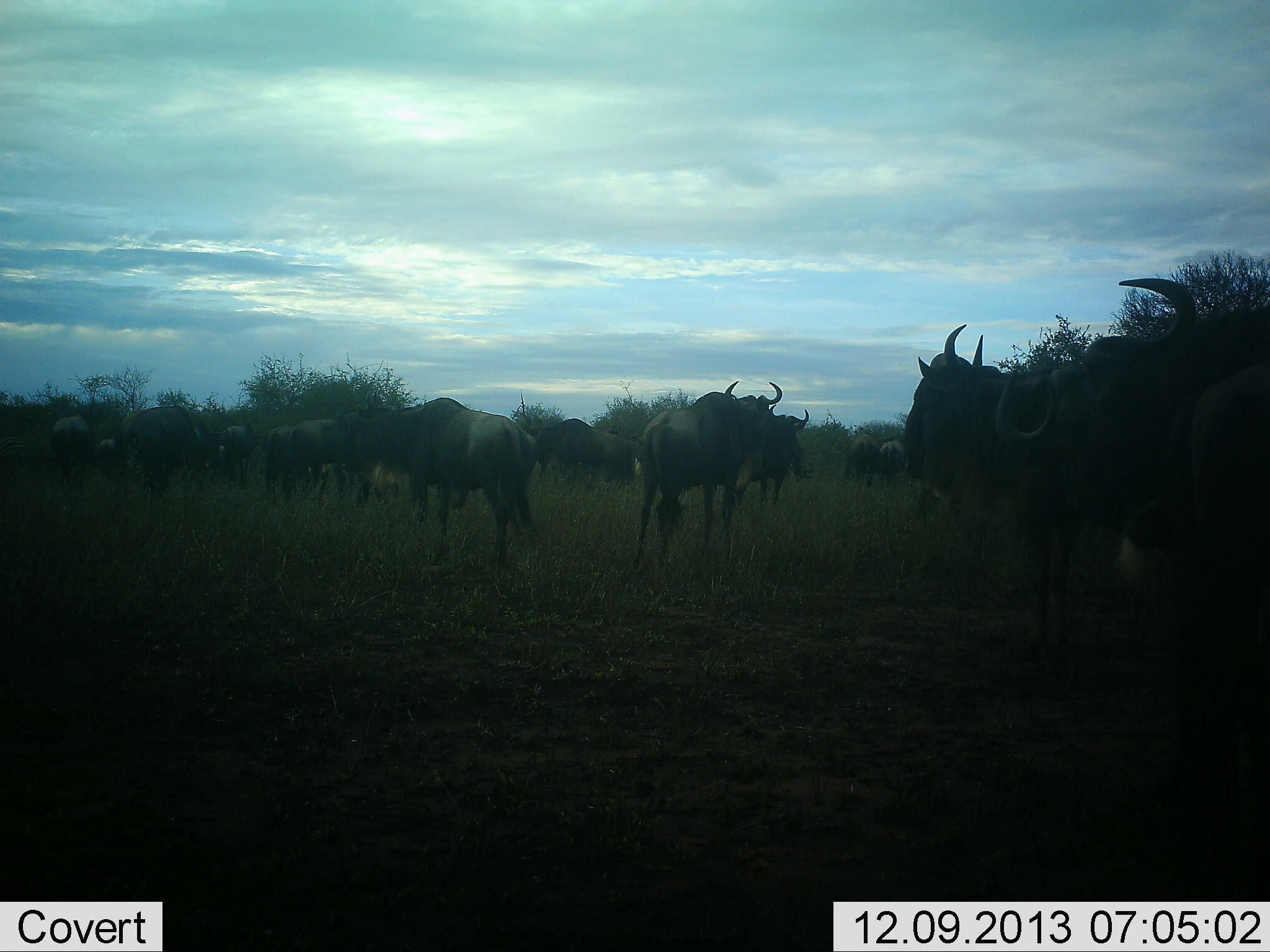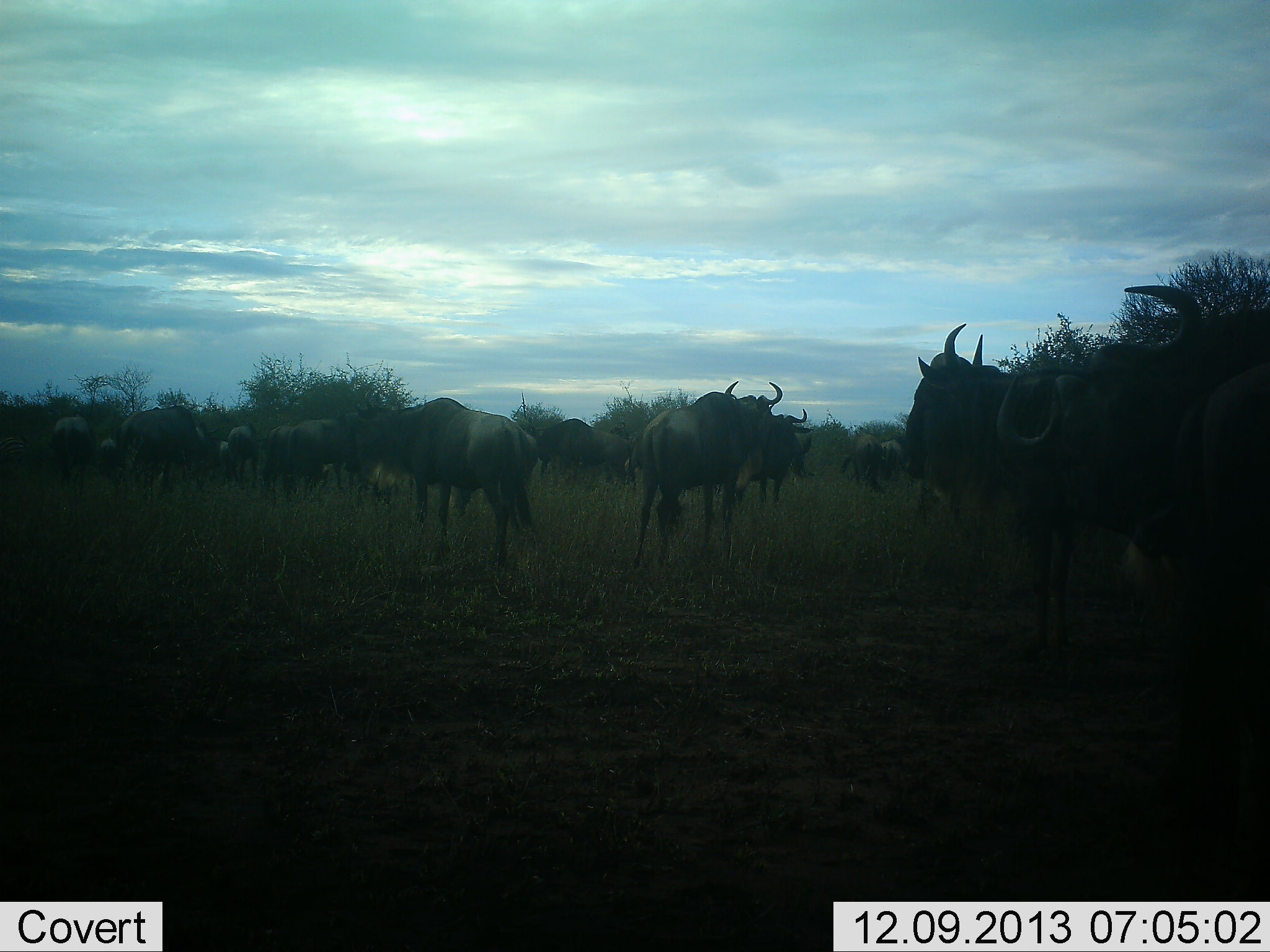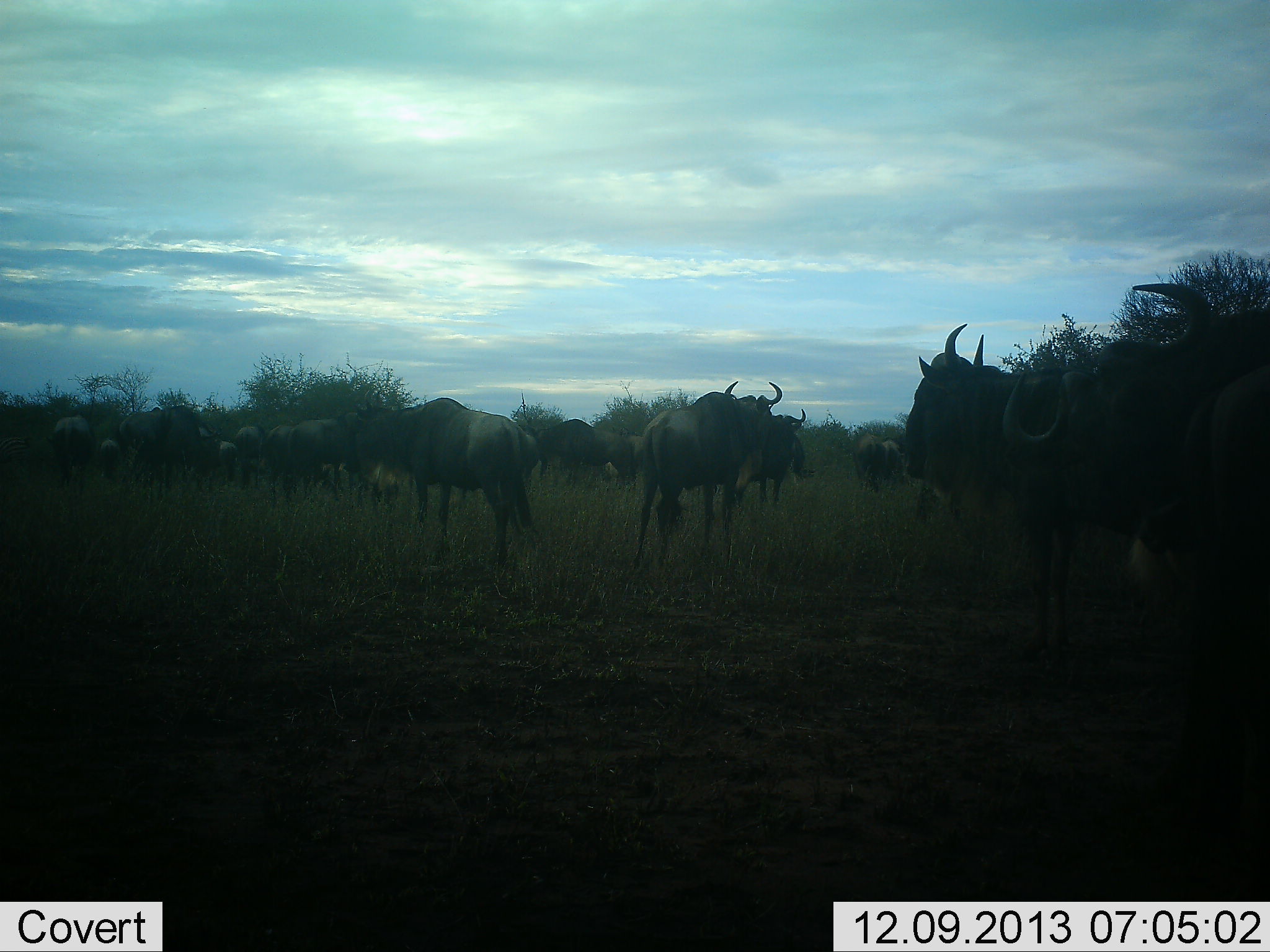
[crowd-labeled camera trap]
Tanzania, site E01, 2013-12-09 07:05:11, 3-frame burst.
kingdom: Animalia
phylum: Chordata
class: Mammalia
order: Artiodactyla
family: Bovidae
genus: Connochaetes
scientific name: Connochaetes taurinus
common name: blue wildebeest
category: wildebeest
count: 11-50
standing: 90%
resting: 20%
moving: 20%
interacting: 10%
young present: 0%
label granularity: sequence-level